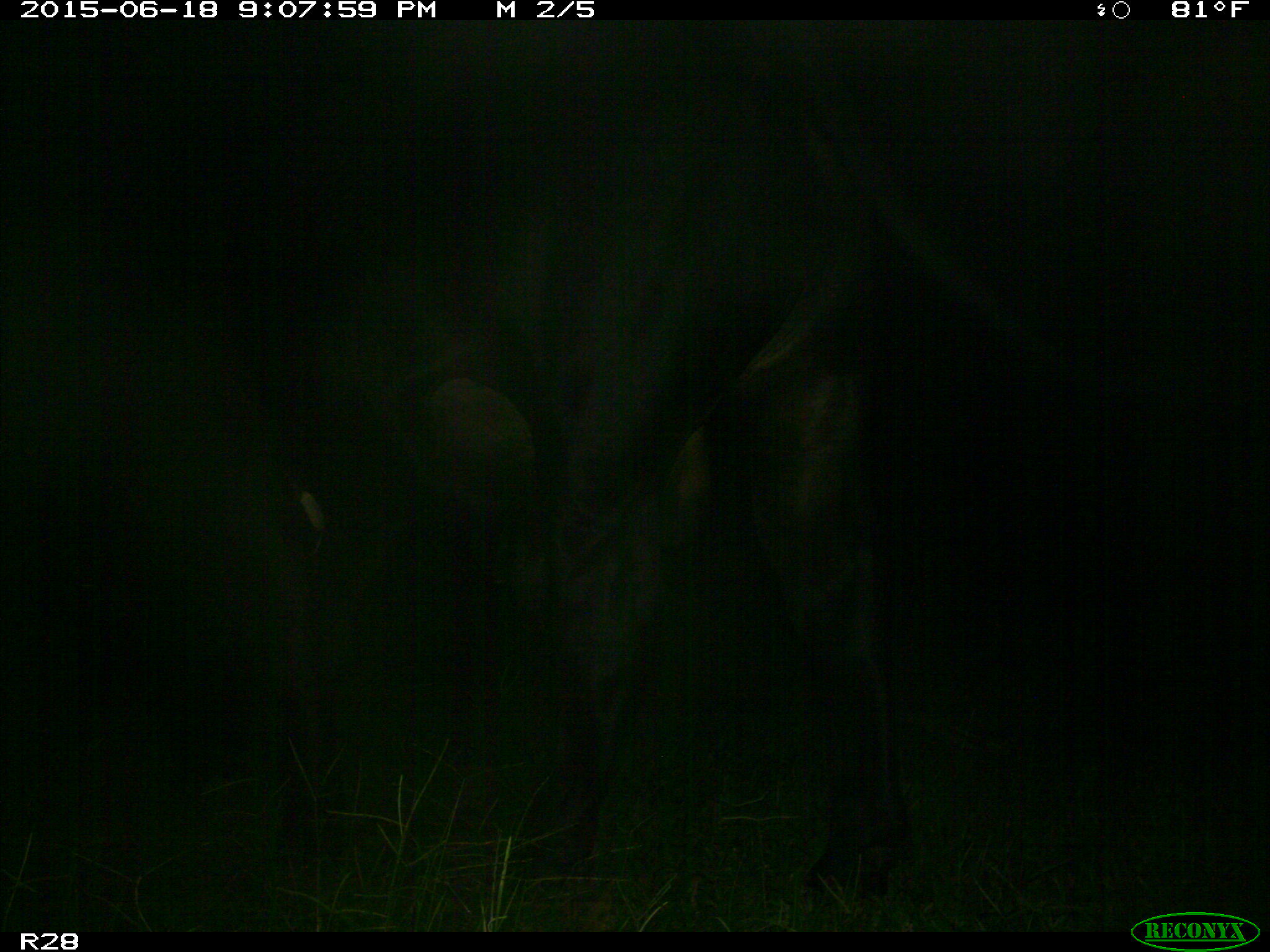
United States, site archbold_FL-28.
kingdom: Animalia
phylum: Chordata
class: Mammalia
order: Artiodactyla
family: Bovidae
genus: Bos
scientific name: Bos taurus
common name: domestic cow